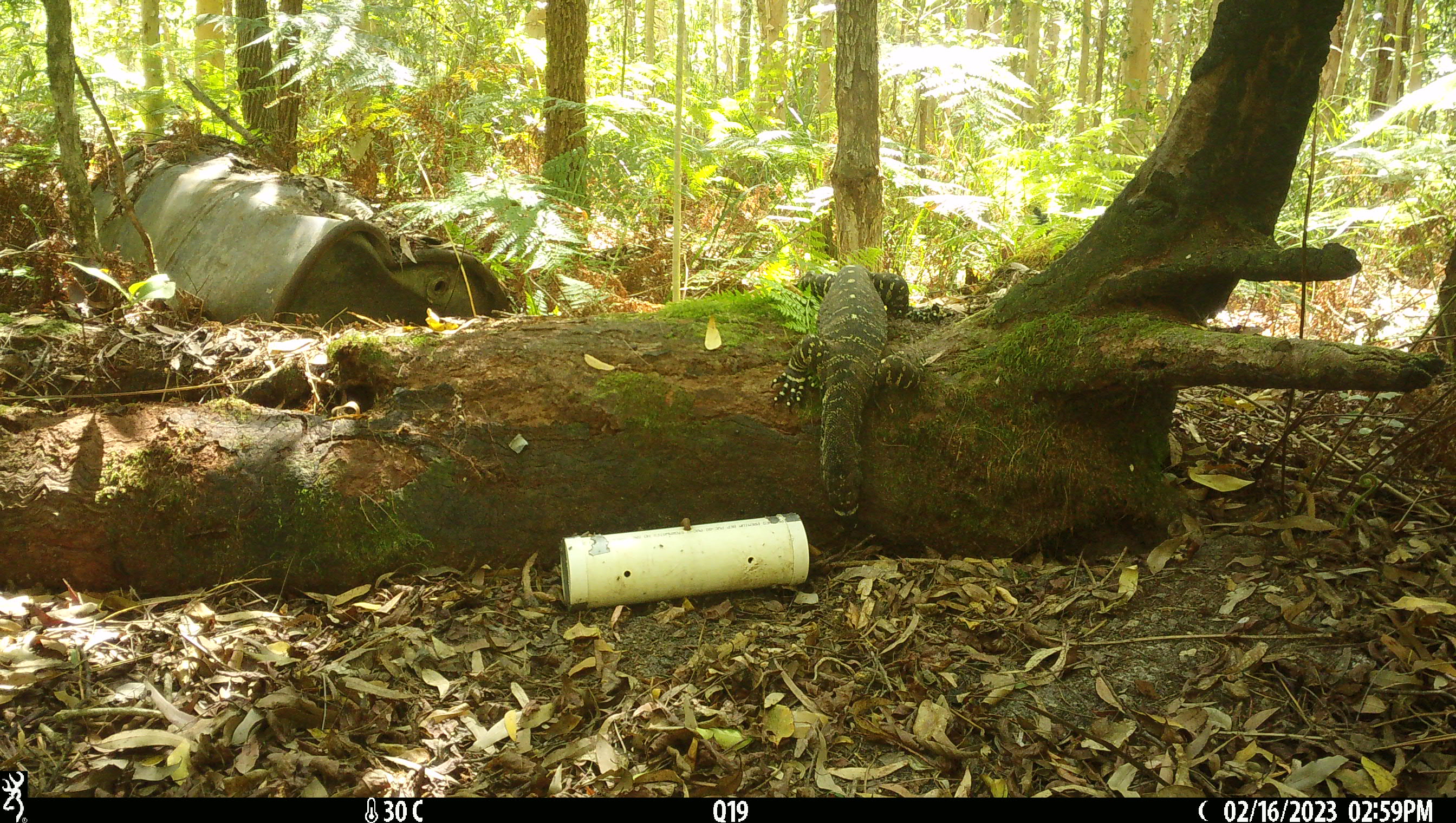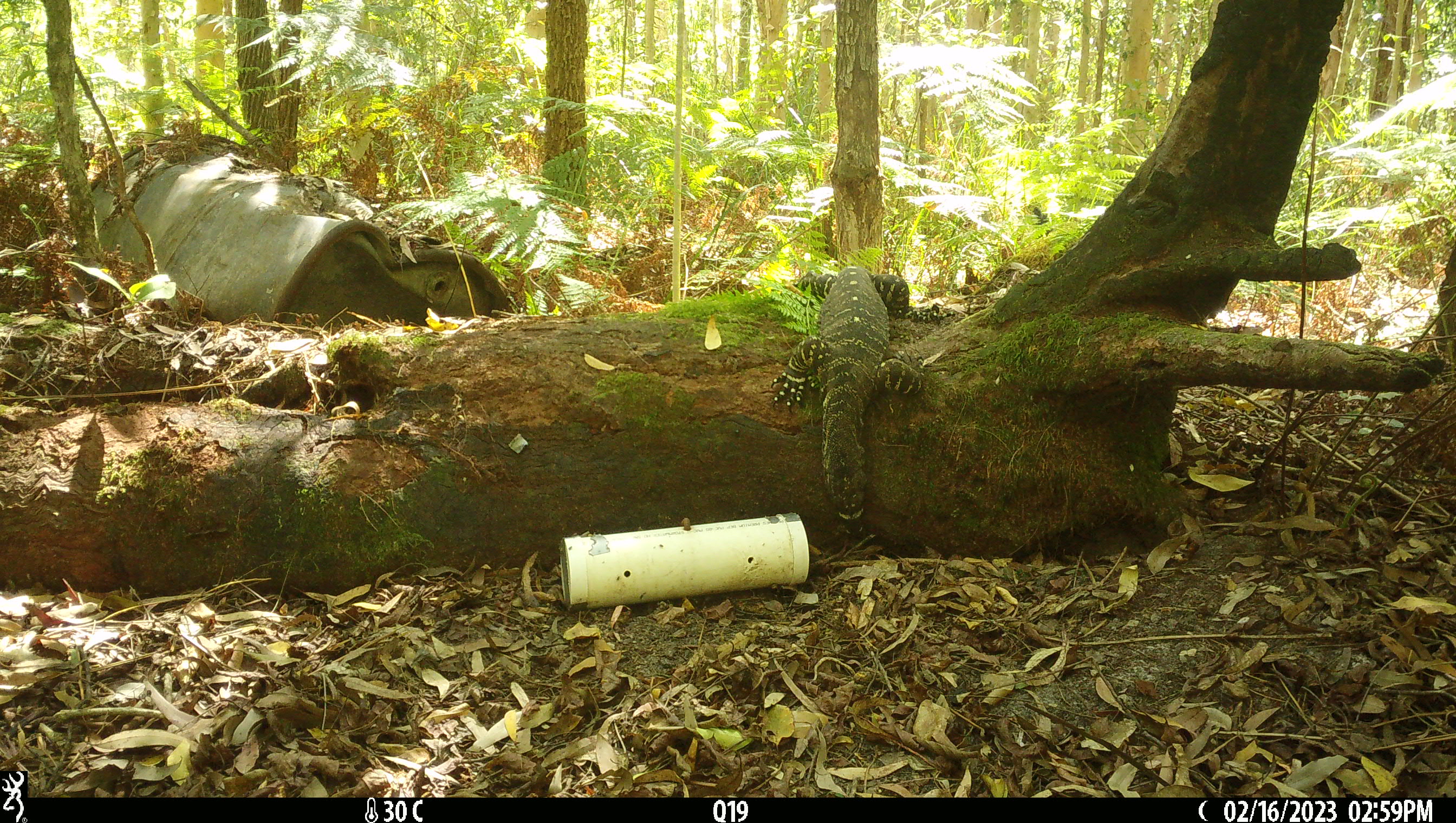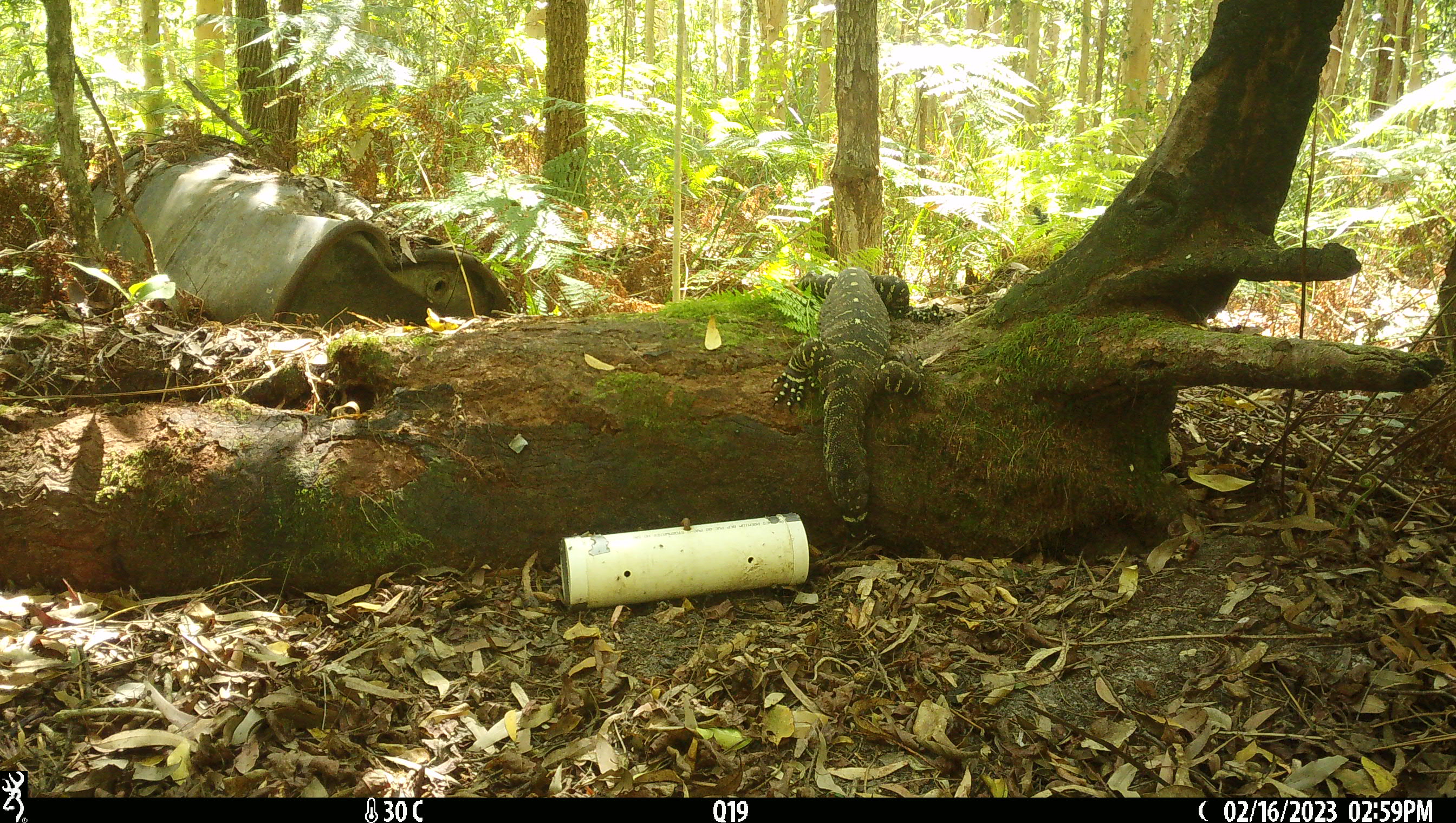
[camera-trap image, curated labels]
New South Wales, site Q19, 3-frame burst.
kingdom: Animalia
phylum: Chordata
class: Reptilia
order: Squamata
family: Varanidae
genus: Varanus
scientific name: Varanus varius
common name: lace monitor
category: goanna